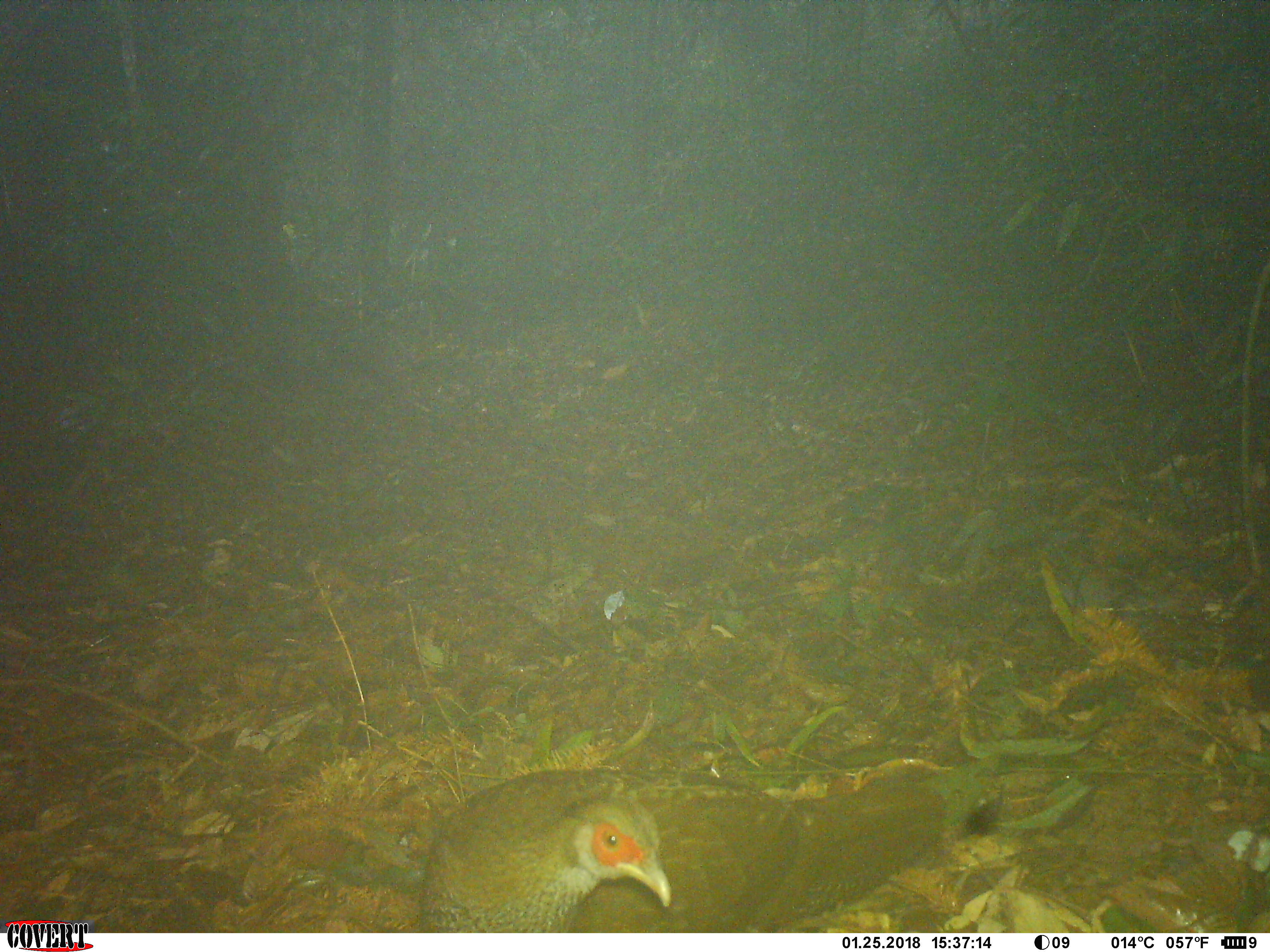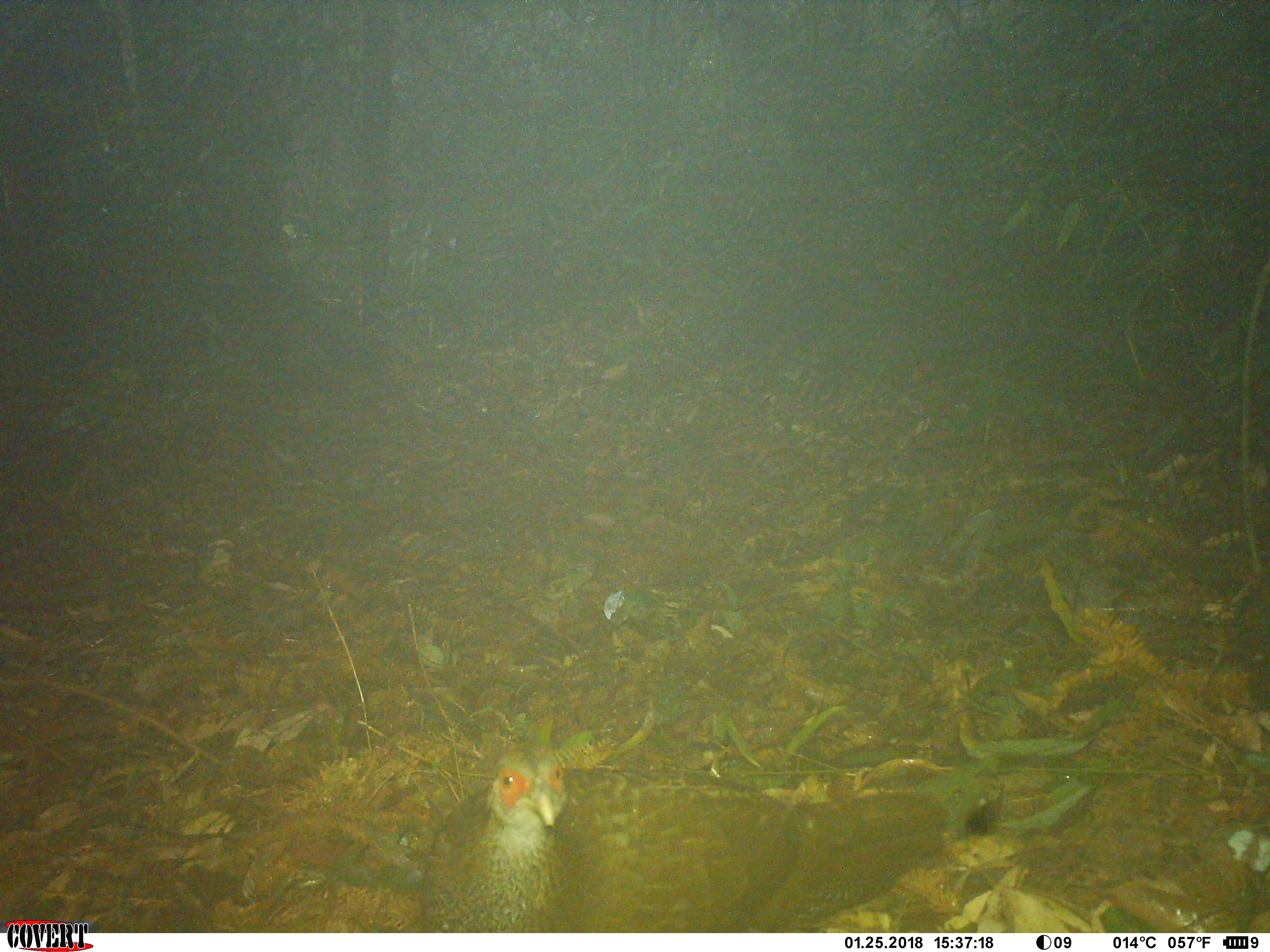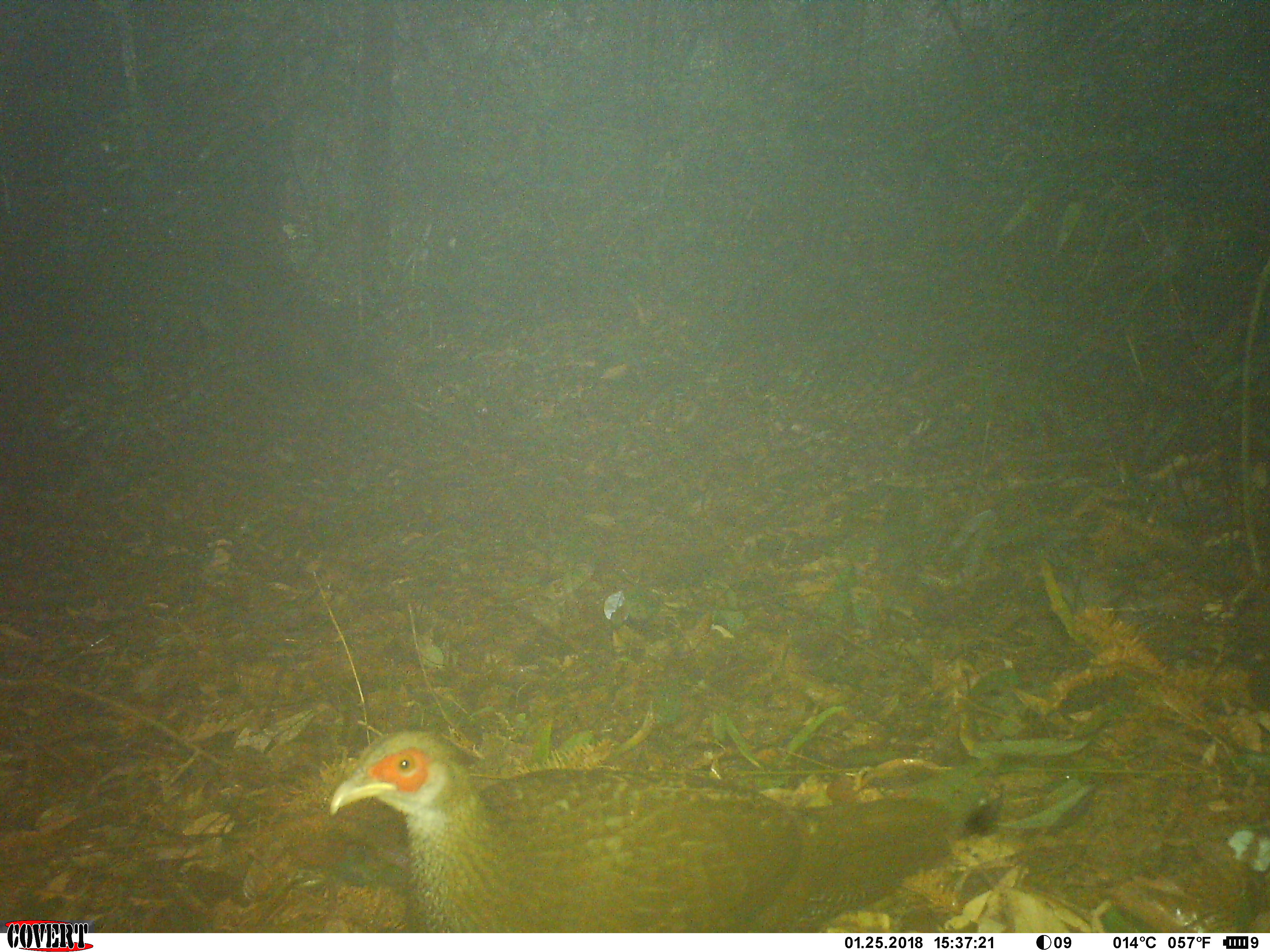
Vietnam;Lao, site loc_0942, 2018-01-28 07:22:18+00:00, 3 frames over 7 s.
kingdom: Animalia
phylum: Chordata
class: Aves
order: Galliformes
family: Phasianidae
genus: Lophura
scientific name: Lophura nycthemera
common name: silver pheasant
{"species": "silver pheasant (Lophura nycthemera)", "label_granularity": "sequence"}